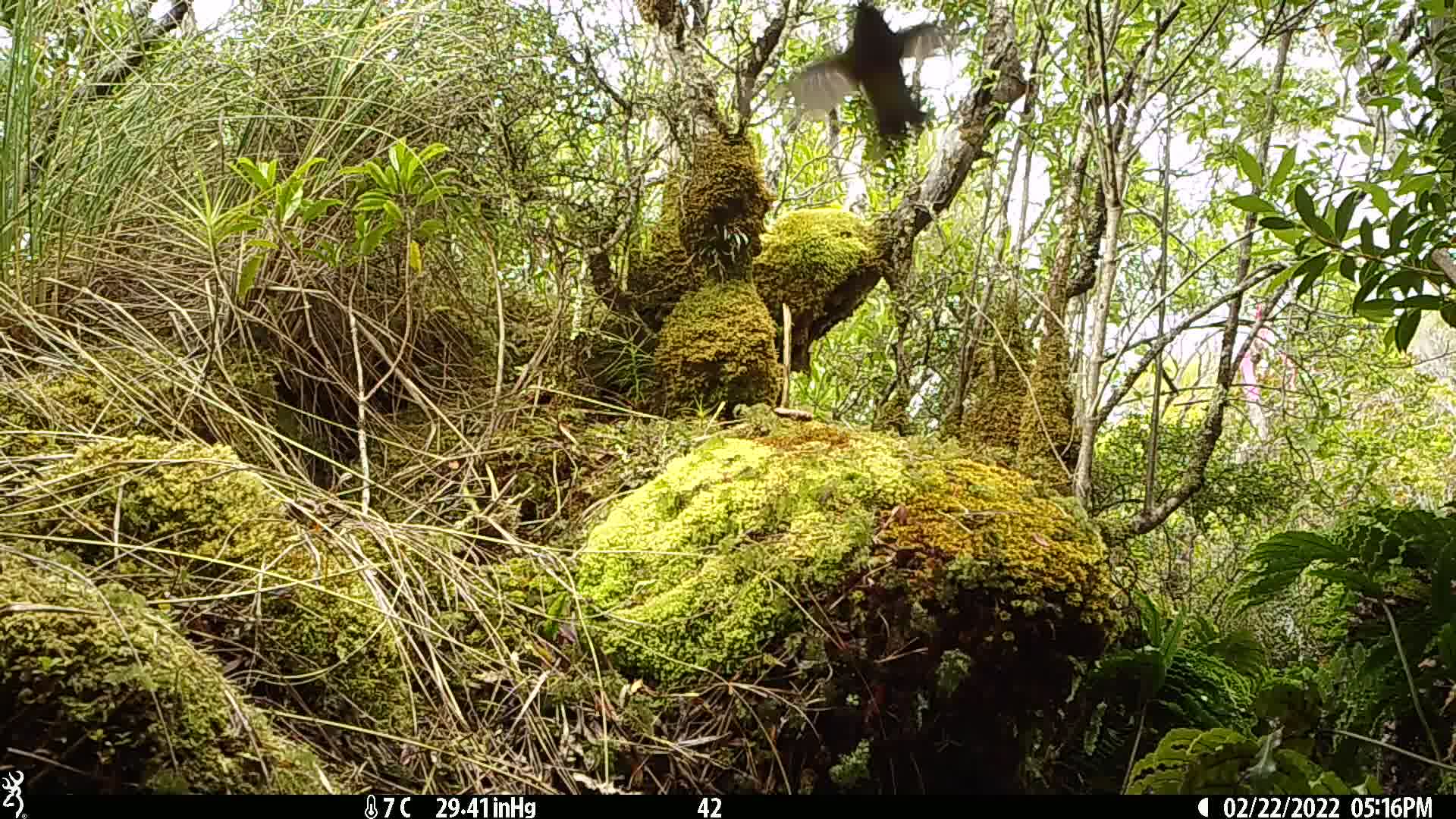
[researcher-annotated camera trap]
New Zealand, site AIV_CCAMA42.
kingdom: Animalia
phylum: Chordata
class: Aves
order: Passeriformes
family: Meliphagidae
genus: Anthornis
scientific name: Anthornis melanura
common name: new zealand bellbird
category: bellbird